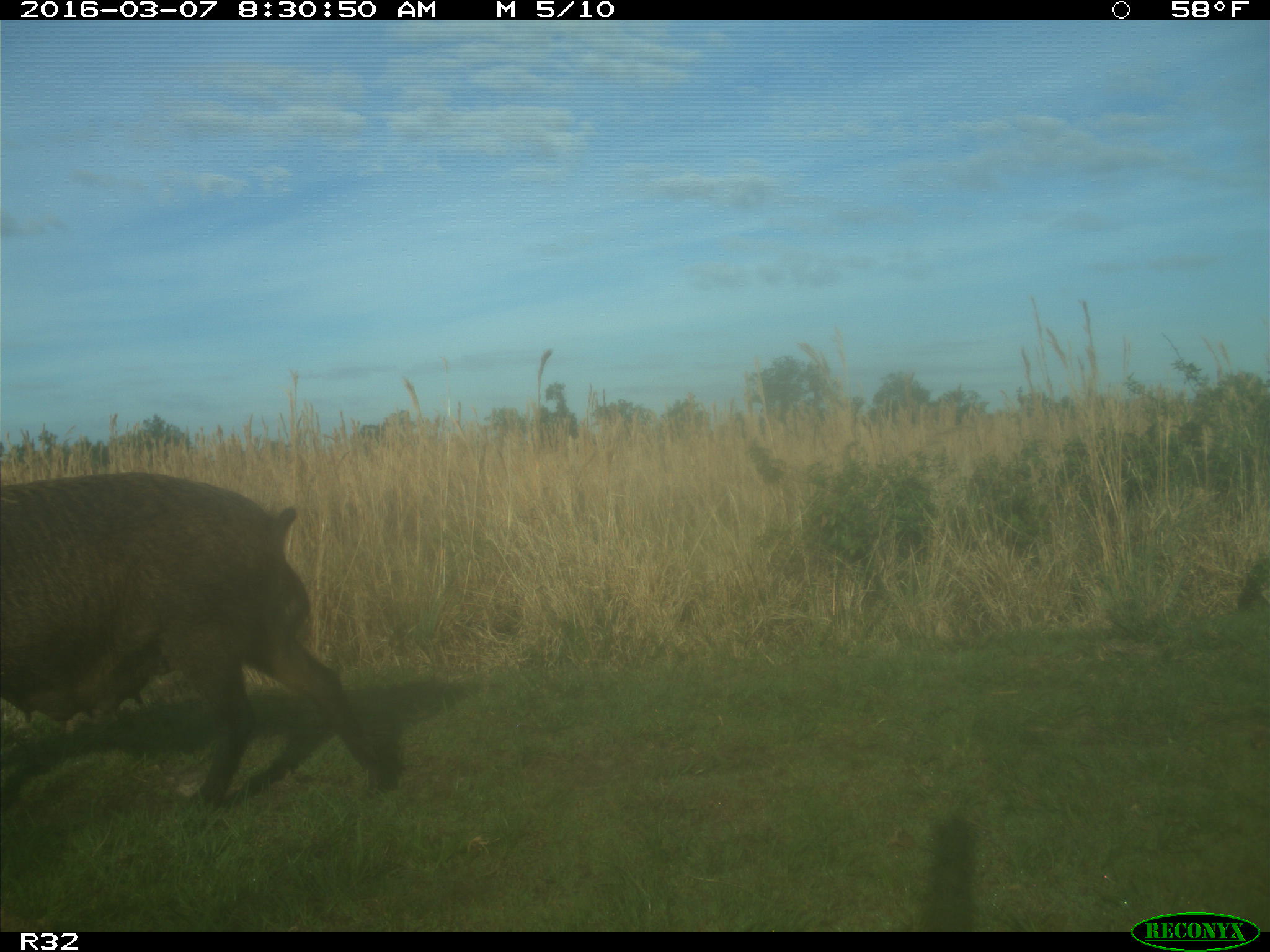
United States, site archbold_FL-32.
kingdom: Animalia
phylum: Chordata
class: Mammalia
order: Artiodactyla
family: Suidae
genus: Sus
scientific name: Sus scrofa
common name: wild boar